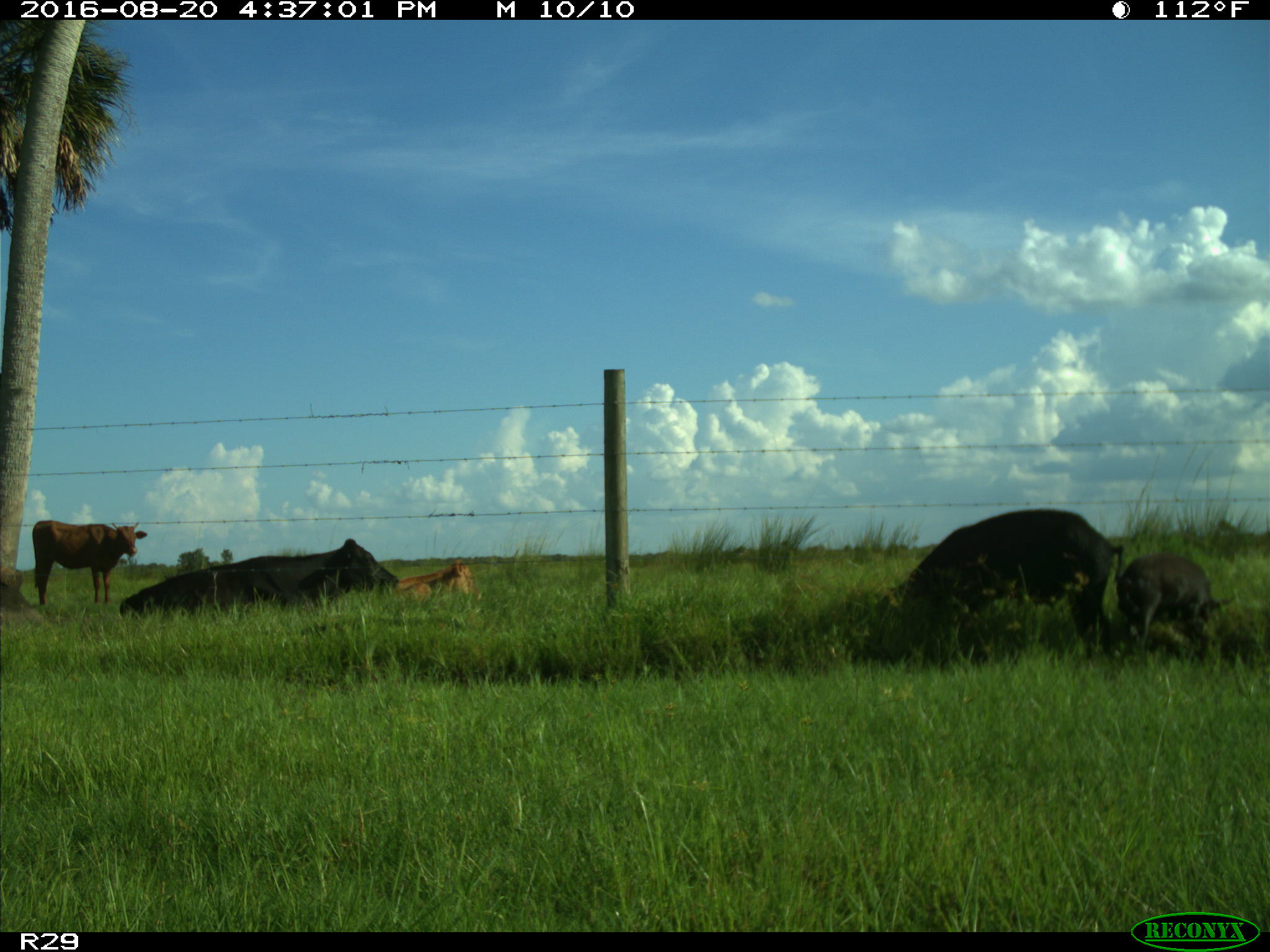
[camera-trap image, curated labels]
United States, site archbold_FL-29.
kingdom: Animalia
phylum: Chordata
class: Mammalia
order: Artiodactyla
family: Suidae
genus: Sus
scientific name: Sus scrofa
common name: wild boar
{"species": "Sus scrofa (wild boar)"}